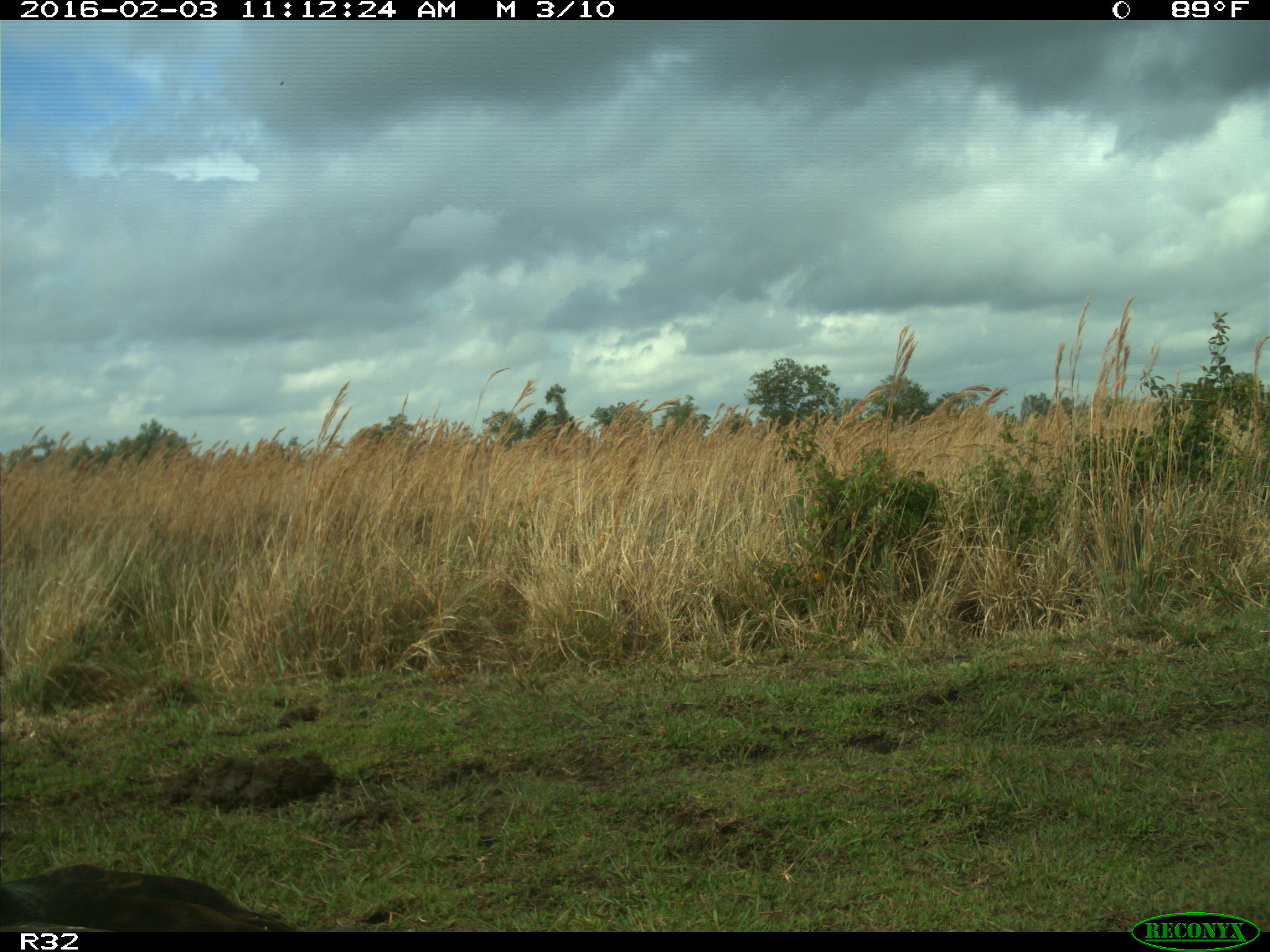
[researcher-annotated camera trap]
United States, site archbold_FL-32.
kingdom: Animalia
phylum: Chordata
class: Aves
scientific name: Aves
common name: birds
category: unidentified bird